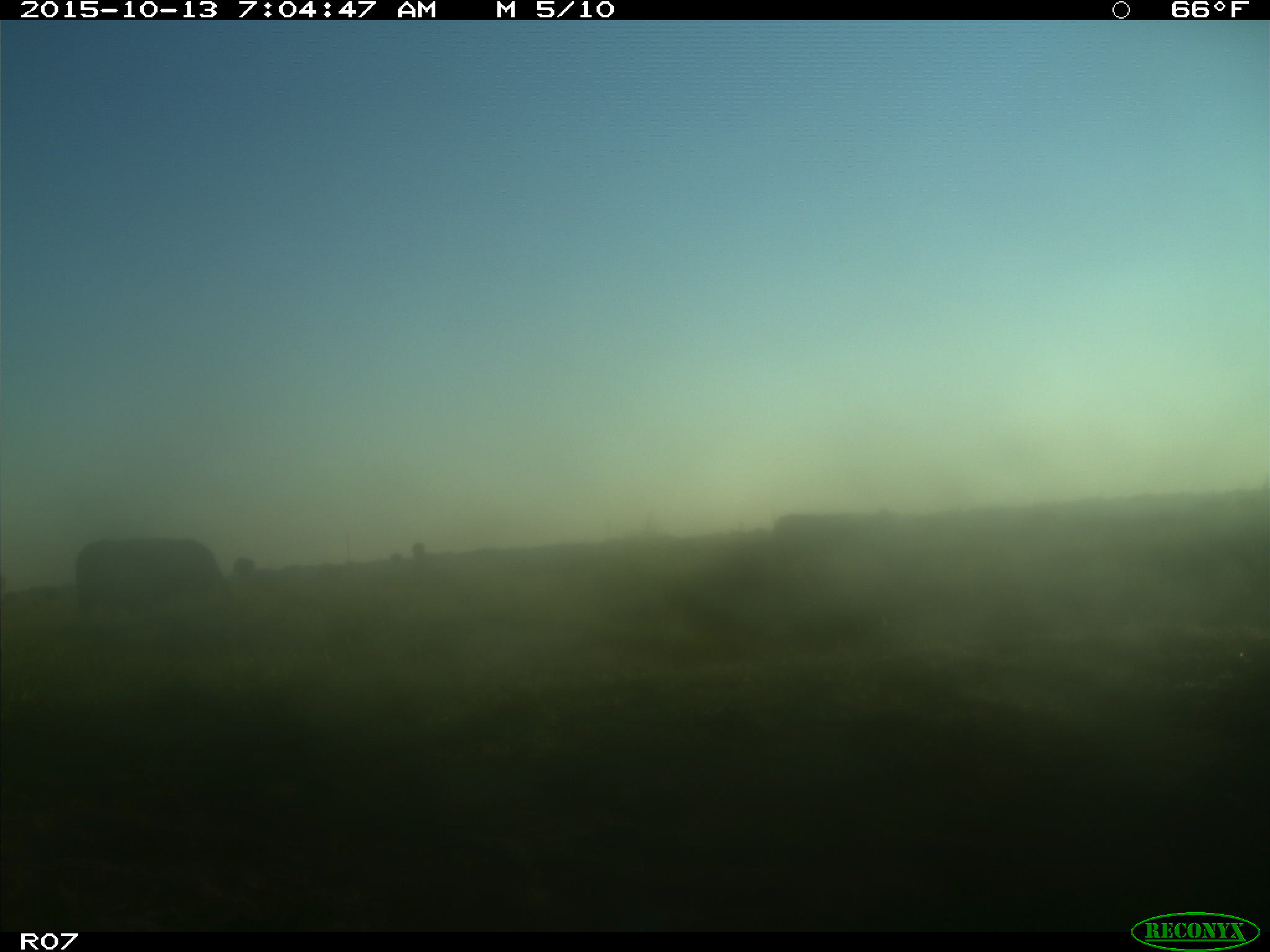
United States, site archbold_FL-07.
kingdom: Animalia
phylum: Chordata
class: Mammalia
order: Artiodactyla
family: Bovidae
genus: Bos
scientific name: Bos taurus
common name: domestic cow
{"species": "Bos taurus (domestic cow)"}